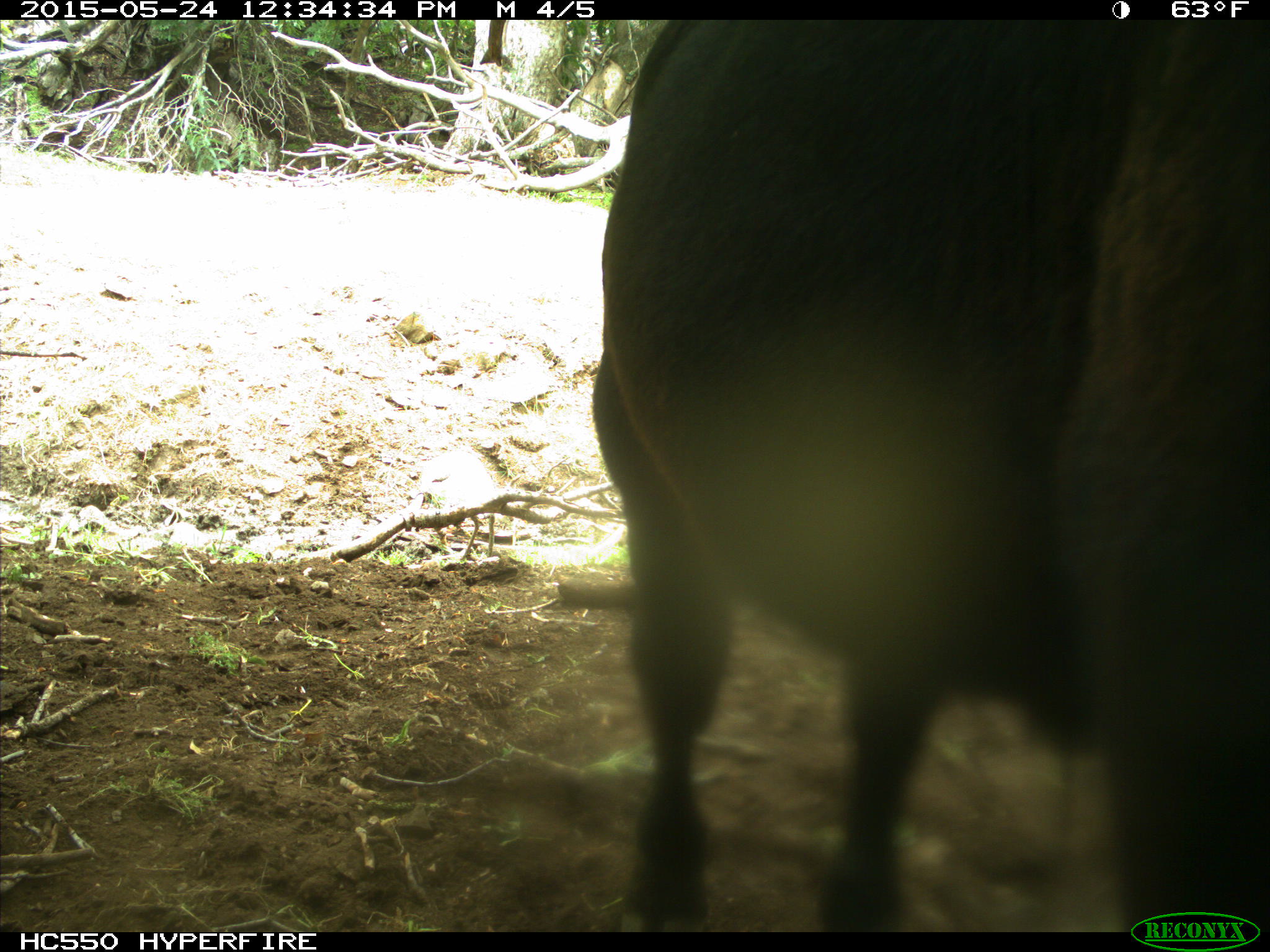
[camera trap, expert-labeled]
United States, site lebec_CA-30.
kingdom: Animalia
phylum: Chordata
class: Mammalia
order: Artiodactyla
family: Bovidae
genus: Bos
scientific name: Bos taurus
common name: domestic cow